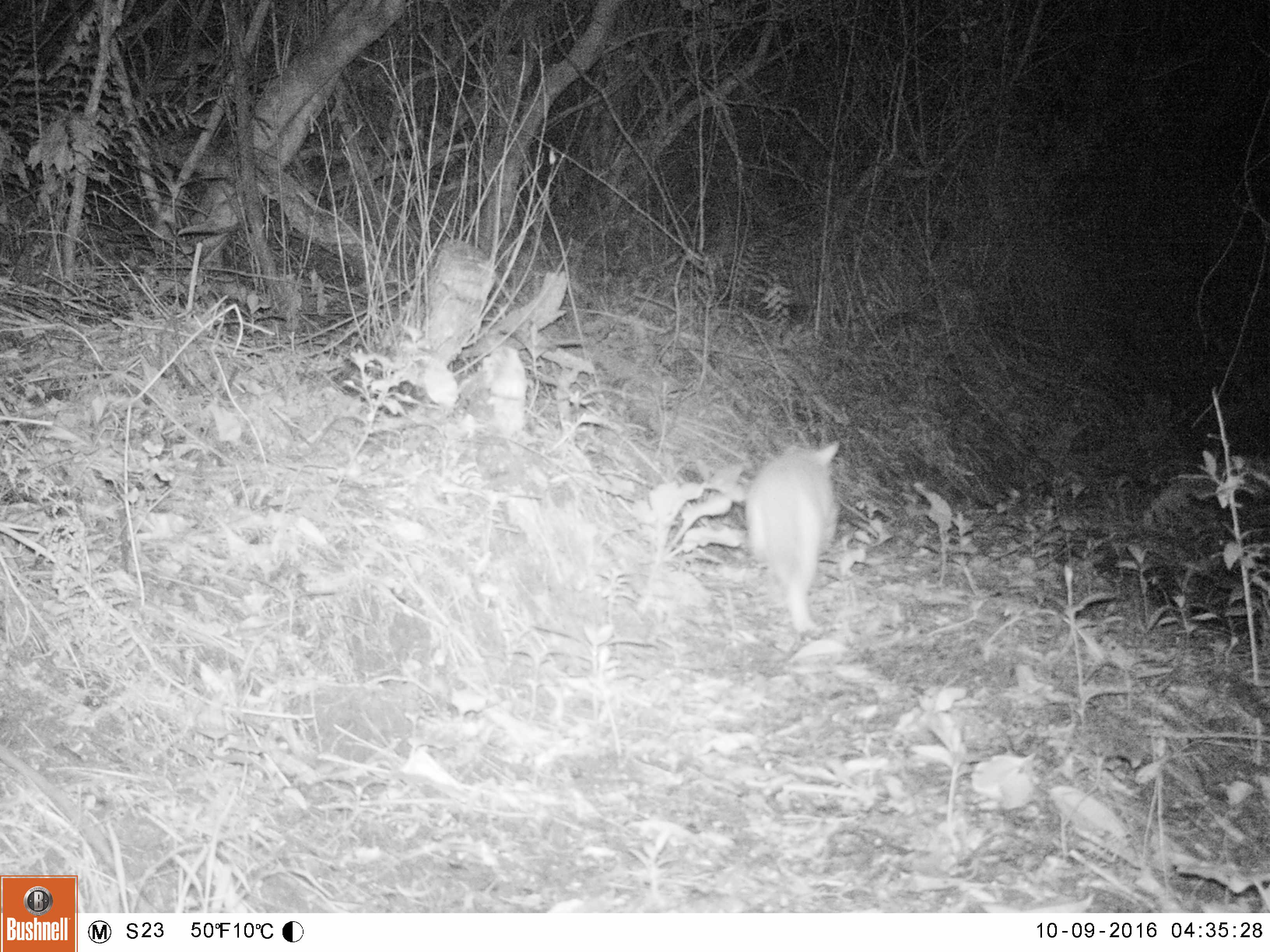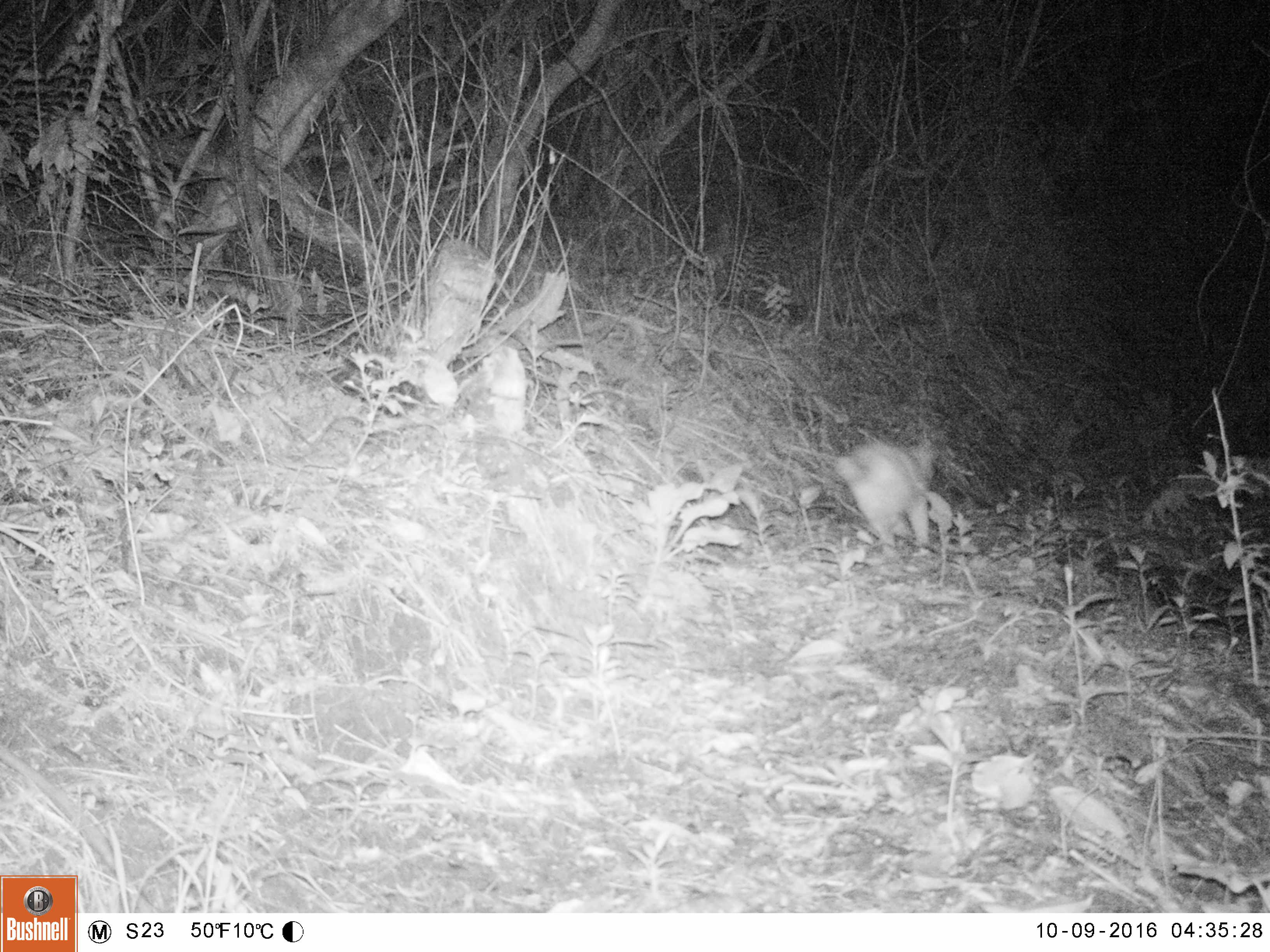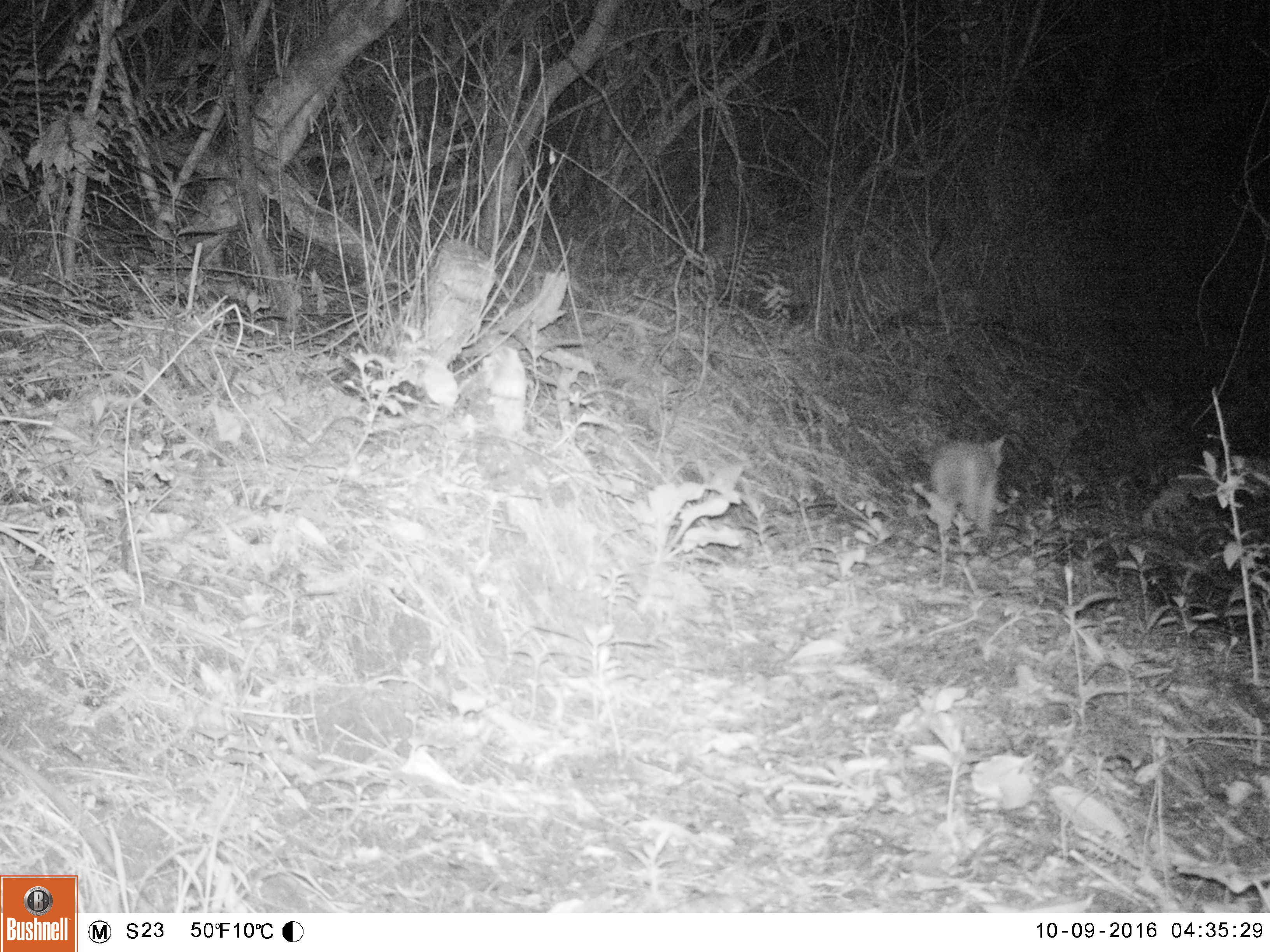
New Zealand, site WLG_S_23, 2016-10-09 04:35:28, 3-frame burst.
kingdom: Animalia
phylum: Chordata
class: Mammalia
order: Carnivora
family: Felidae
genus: Felis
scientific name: Felis catus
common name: domestic cat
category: cat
Cat (domestic cat) (Felis catus).